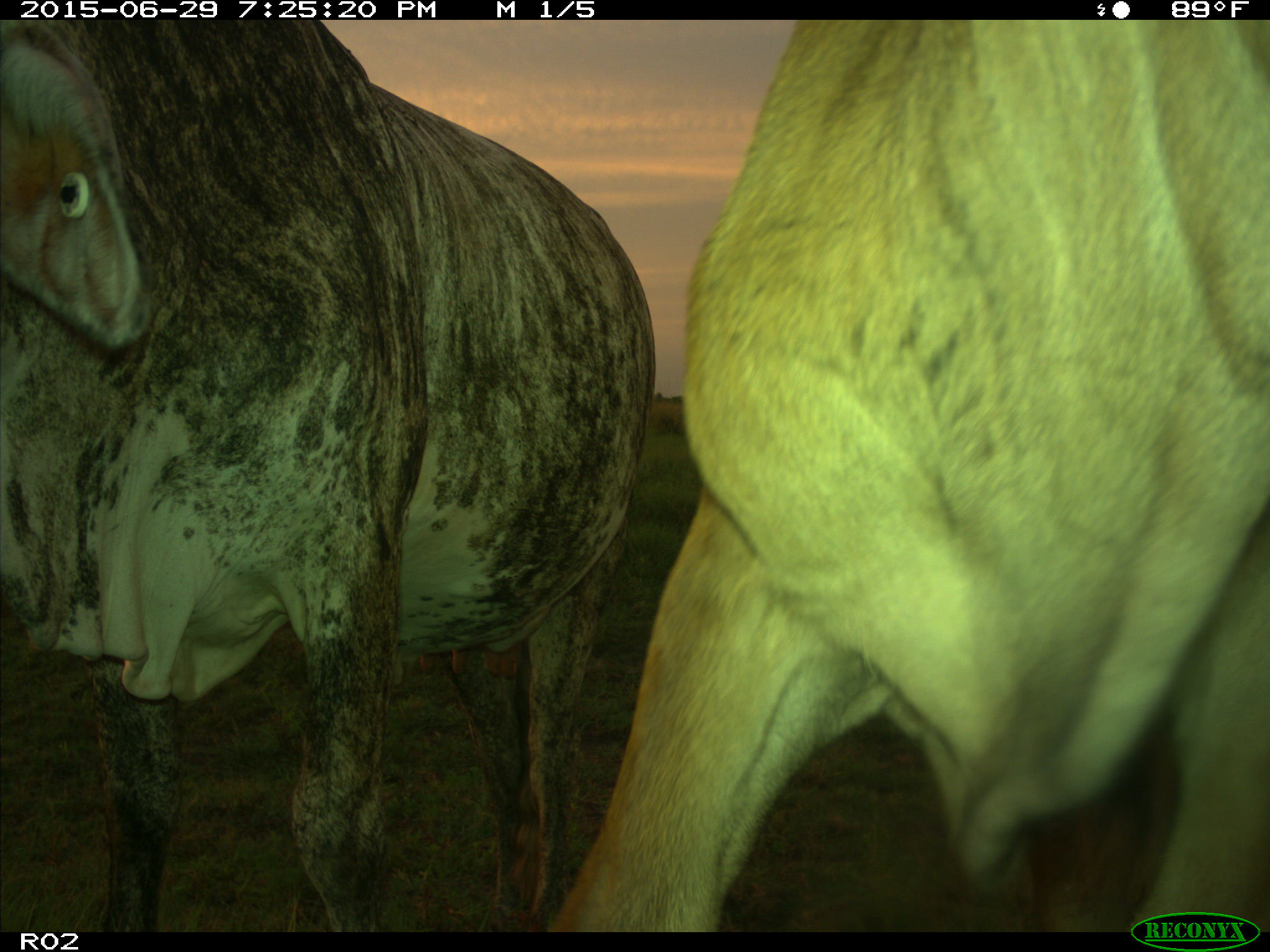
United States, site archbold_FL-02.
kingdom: Animalia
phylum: Chordata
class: Mammalia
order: Artiodactyla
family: Bovidae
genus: Bos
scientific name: Bos taurus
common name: domestic cow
Bos taurus (domestic cow).